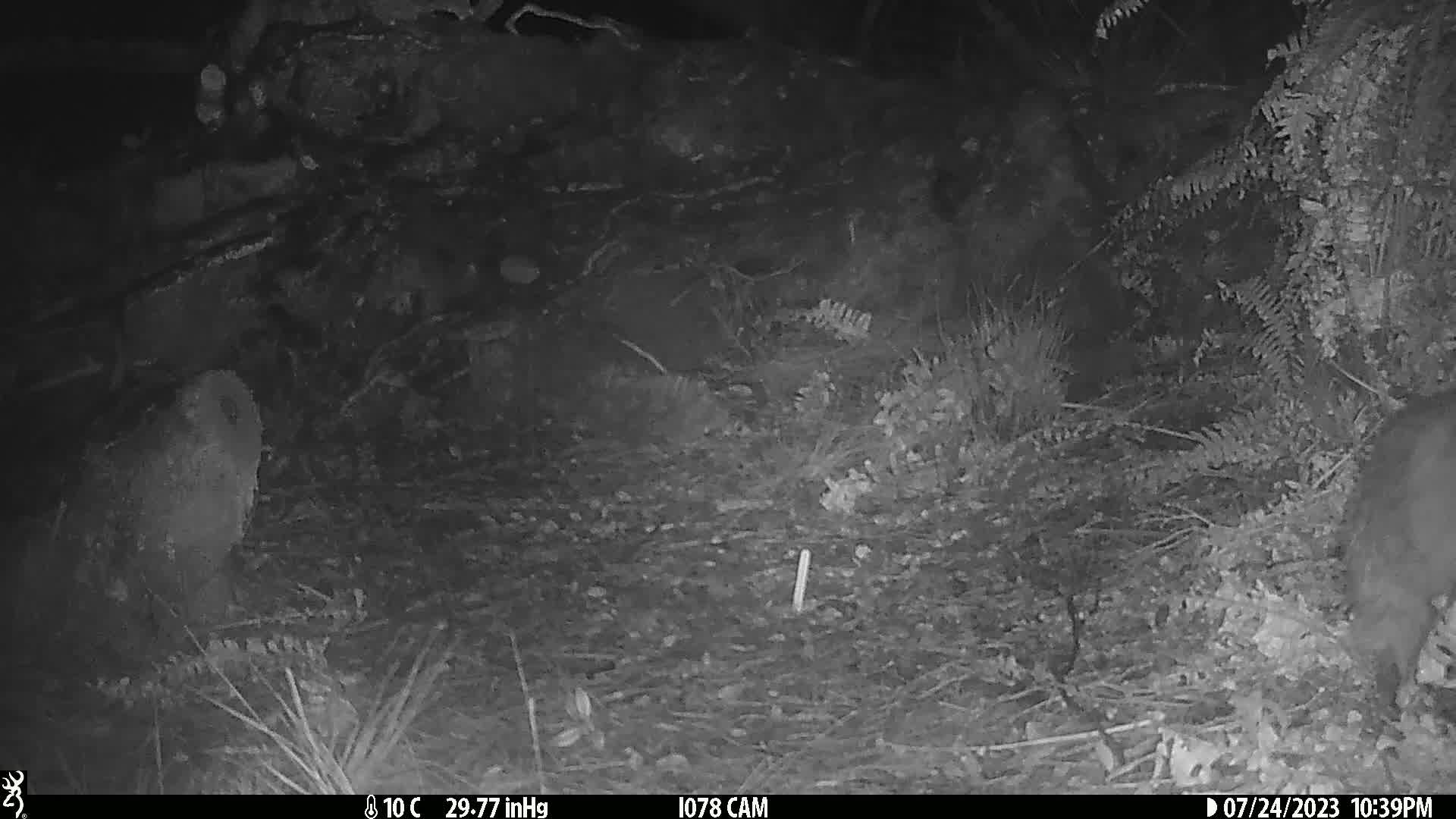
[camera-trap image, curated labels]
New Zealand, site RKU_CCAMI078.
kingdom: Animalia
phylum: Chordata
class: Aves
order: Apterygiformes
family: Apterygidae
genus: Apteryx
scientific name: Apteryx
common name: kiwi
Kiwi (Apteryx).